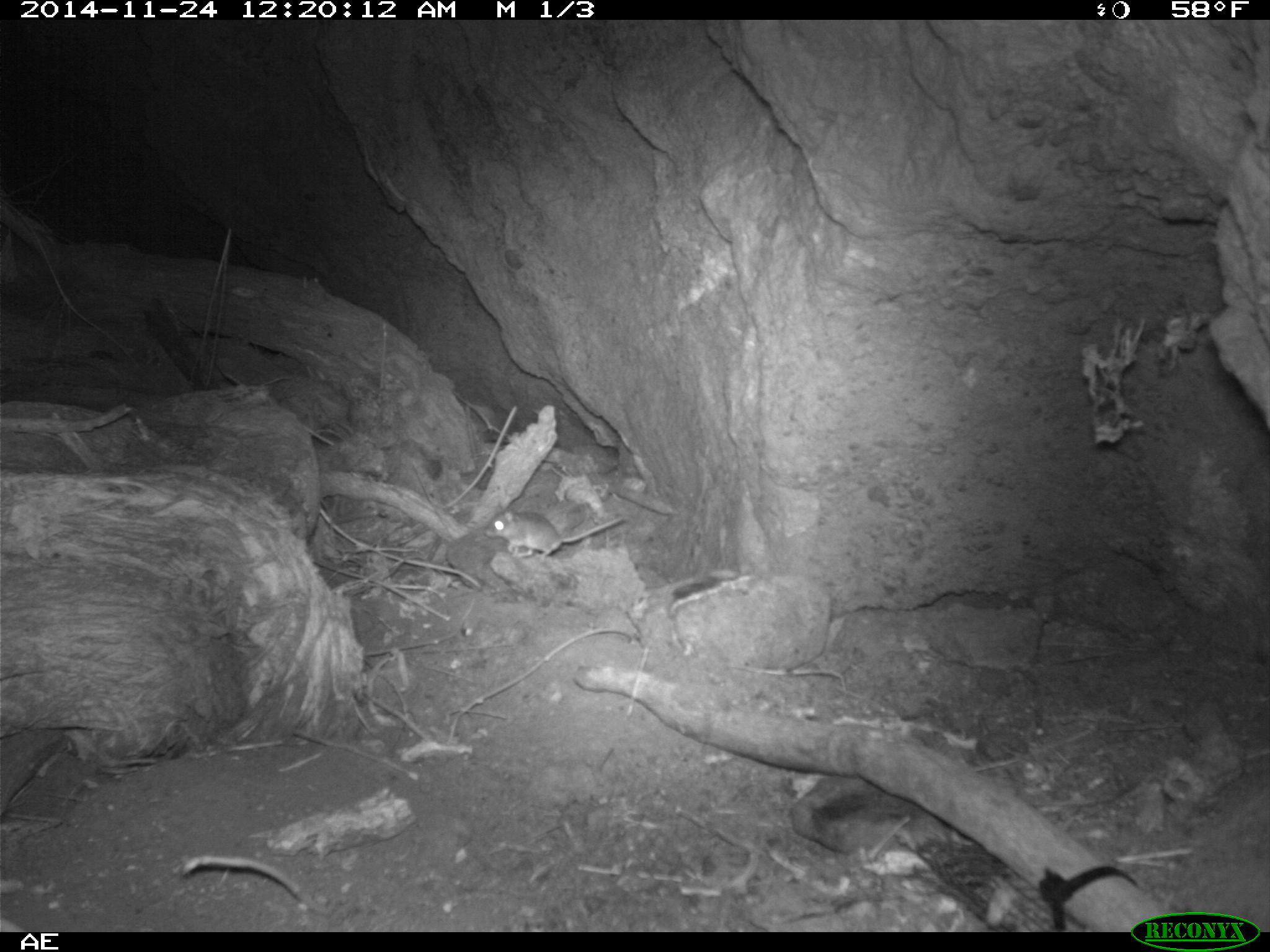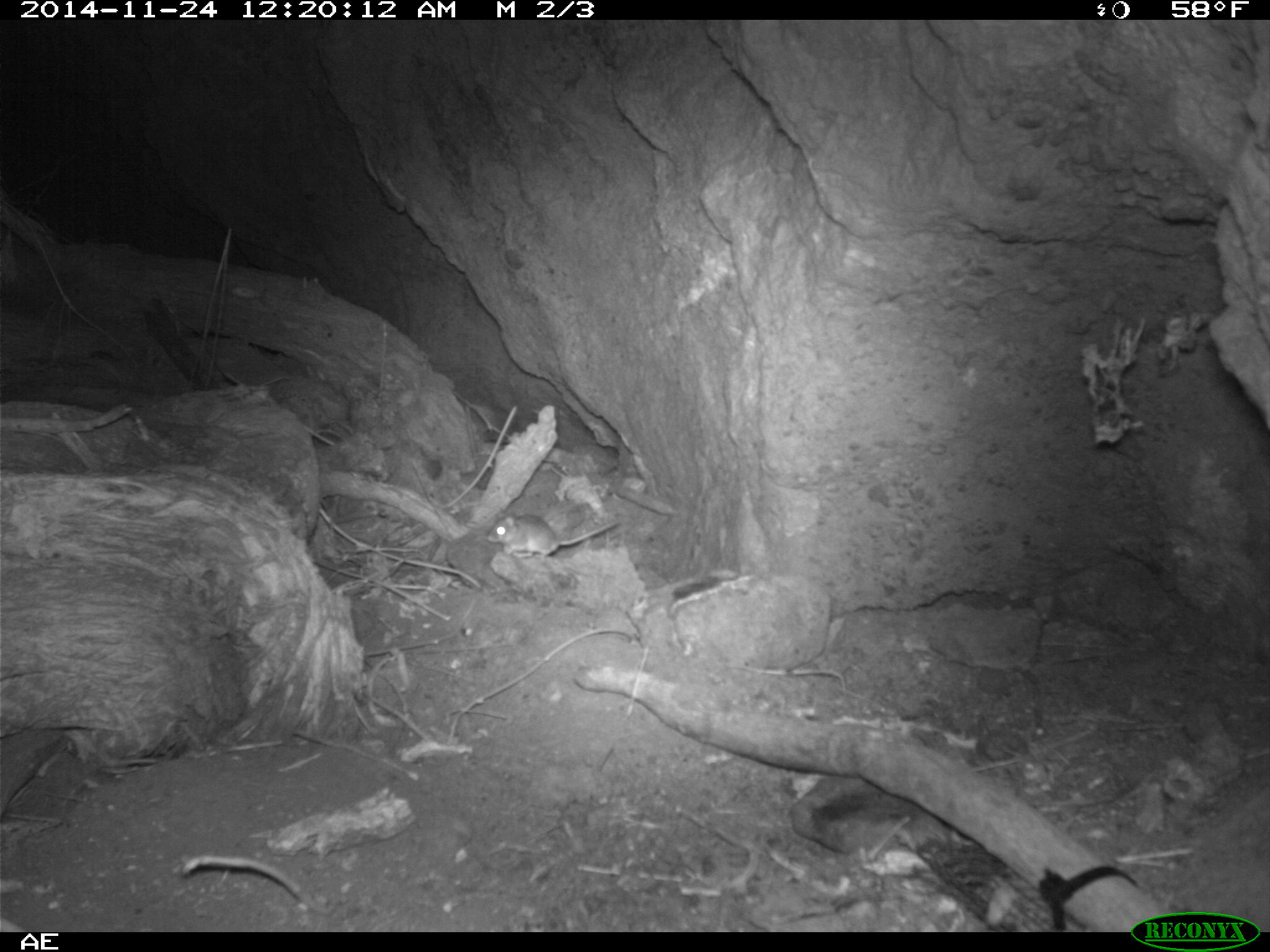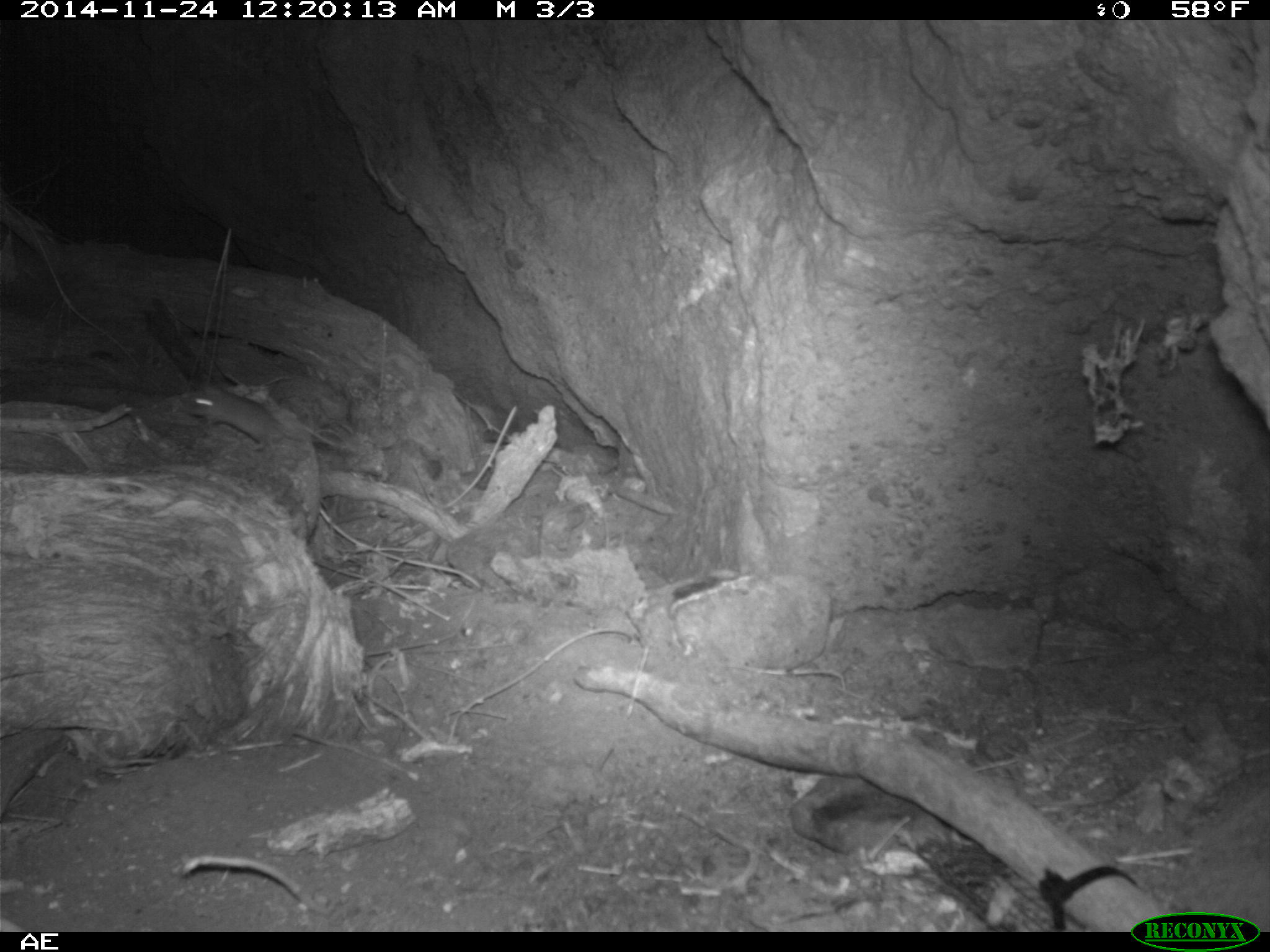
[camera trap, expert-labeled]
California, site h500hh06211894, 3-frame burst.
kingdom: Animalia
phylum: Chordata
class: Mammalia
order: Rodentia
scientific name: Rodentia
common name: rodent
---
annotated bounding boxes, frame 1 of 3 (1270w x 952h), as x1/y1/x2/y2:
rodent: 483/503/624/561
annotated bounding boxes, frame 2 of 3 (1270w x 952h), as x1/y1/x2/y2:
rodent: 486/513/618/560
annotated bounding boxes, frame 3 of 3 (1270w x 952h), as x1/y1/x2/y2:
rodent: 187/381/346/450